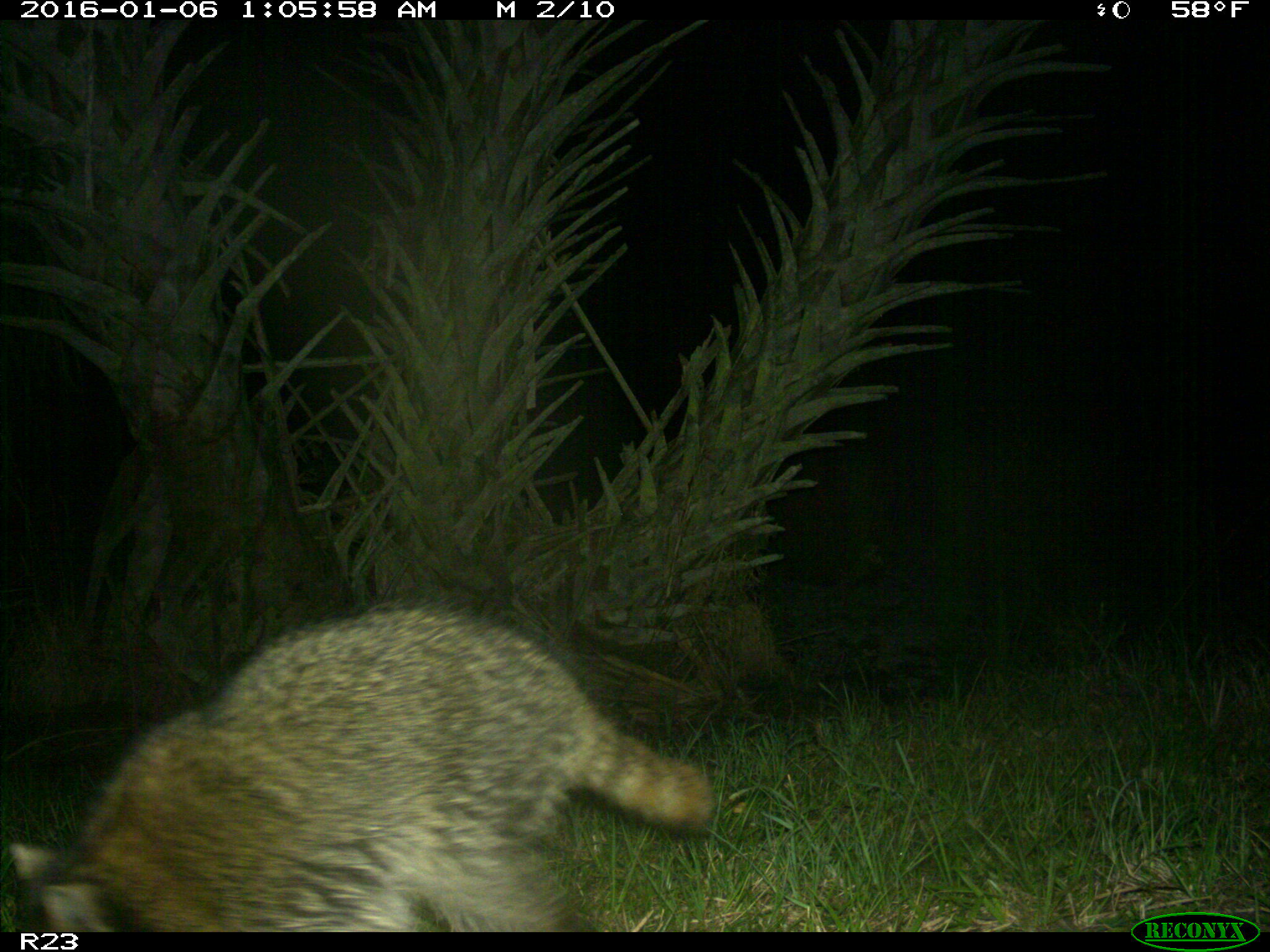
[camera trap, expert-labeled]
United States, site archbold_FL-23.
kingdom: Animalia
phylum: Chordata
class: Mammalia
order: Carnivora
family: Procyonidae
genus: Procyon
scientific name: Procyon lotor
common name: common raccoon